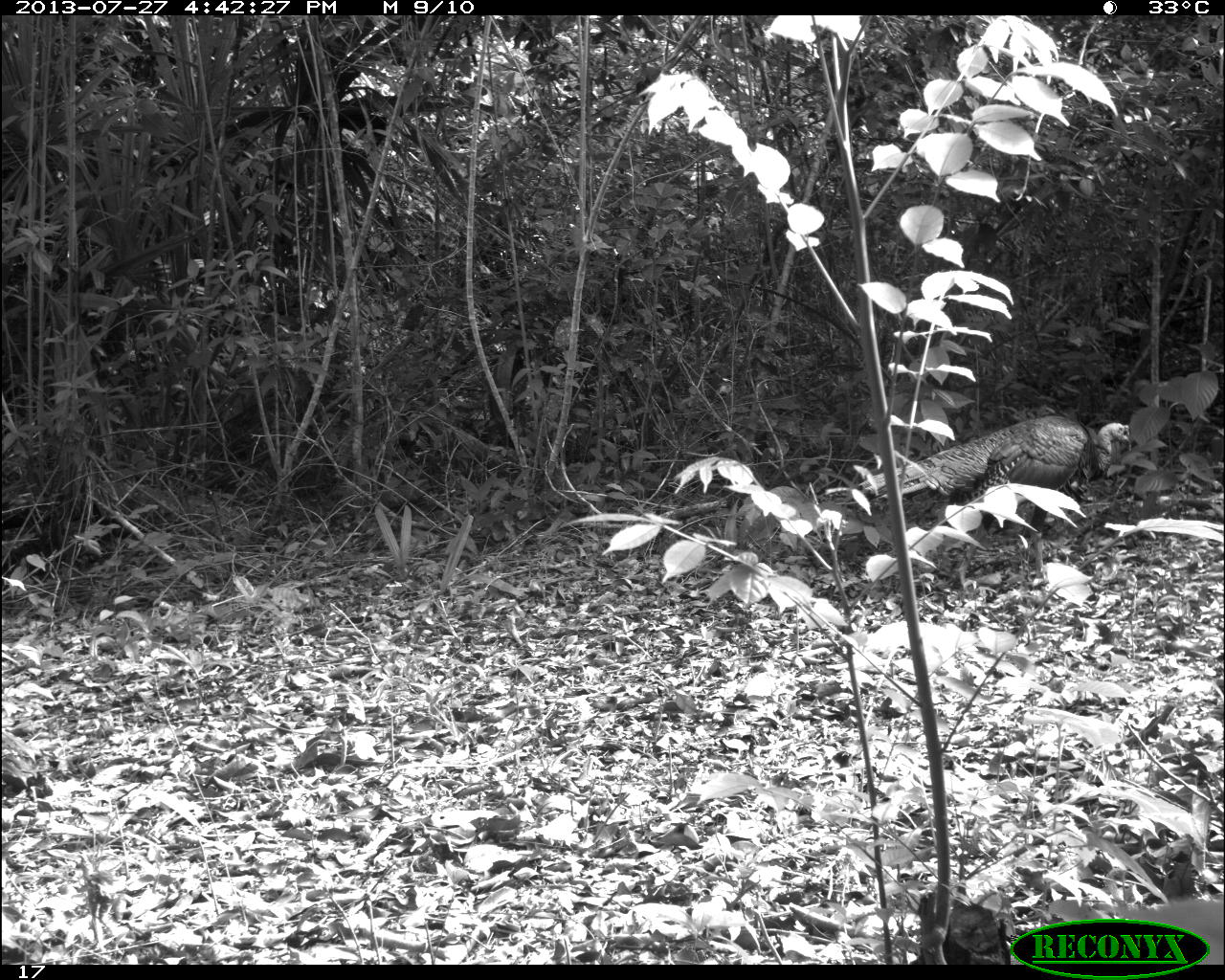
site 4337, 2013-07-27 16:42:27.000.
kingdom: Animalia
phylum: Chordata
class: Aves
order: Galliformes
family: Phasianidae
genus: Meleagris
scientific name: Meleagris ocellata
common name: ocellated turkey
Meleagris ocellata (ocellated turkey), count 1.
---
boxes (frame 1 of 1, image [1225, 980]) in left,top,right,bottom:
meleagris ocellata: 853,414,1132,594